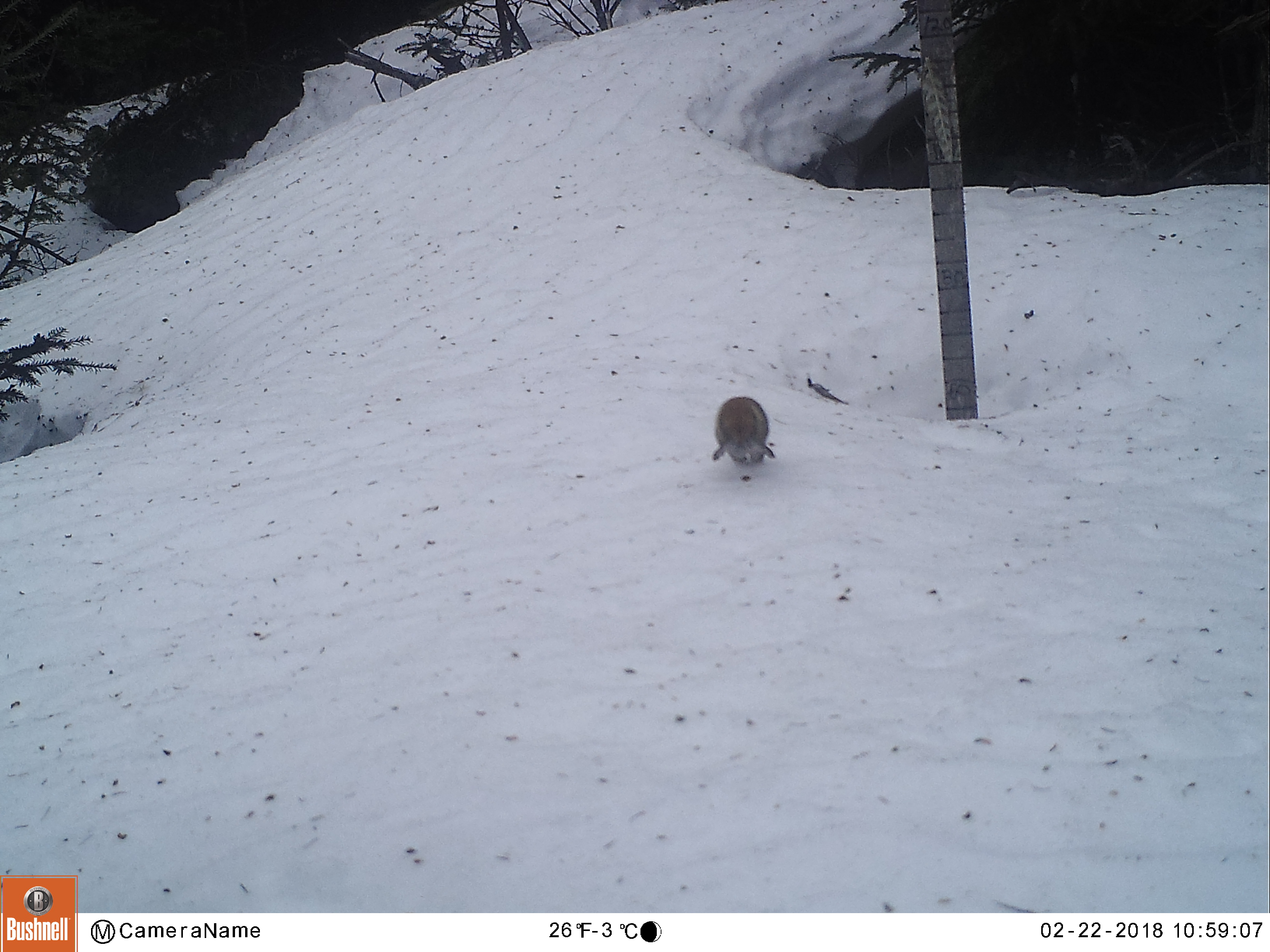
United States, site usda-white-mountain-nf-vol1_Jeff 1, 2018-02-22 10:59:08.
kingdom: Animalia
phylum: Chordata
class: Mammalia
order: Rodentia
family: Sciuridae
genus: Tamiasciurus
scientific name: Tamiasciurus hudsonicus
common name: red squirrel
Red squirrel (Tamiasciurus hudsonicus).